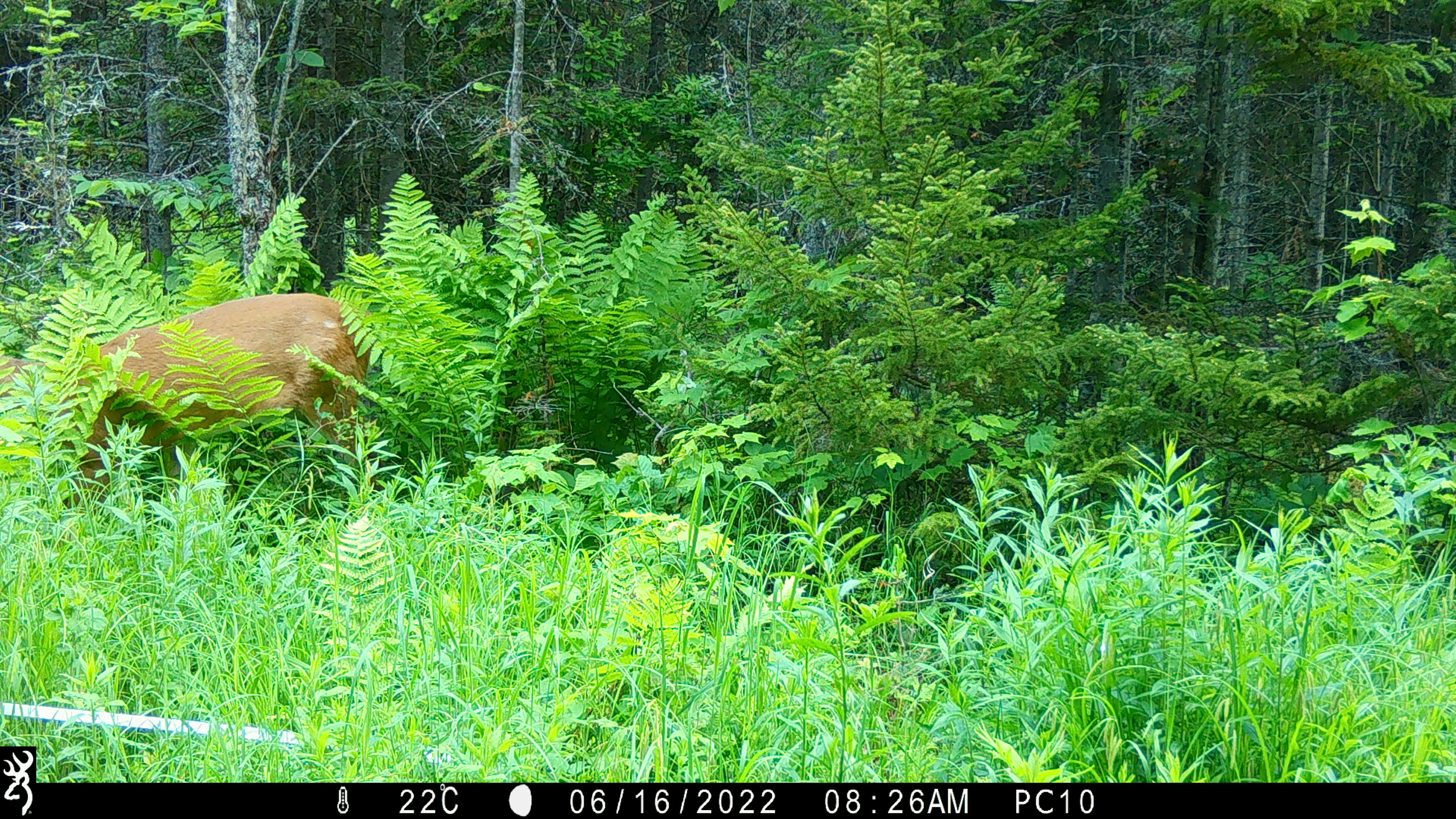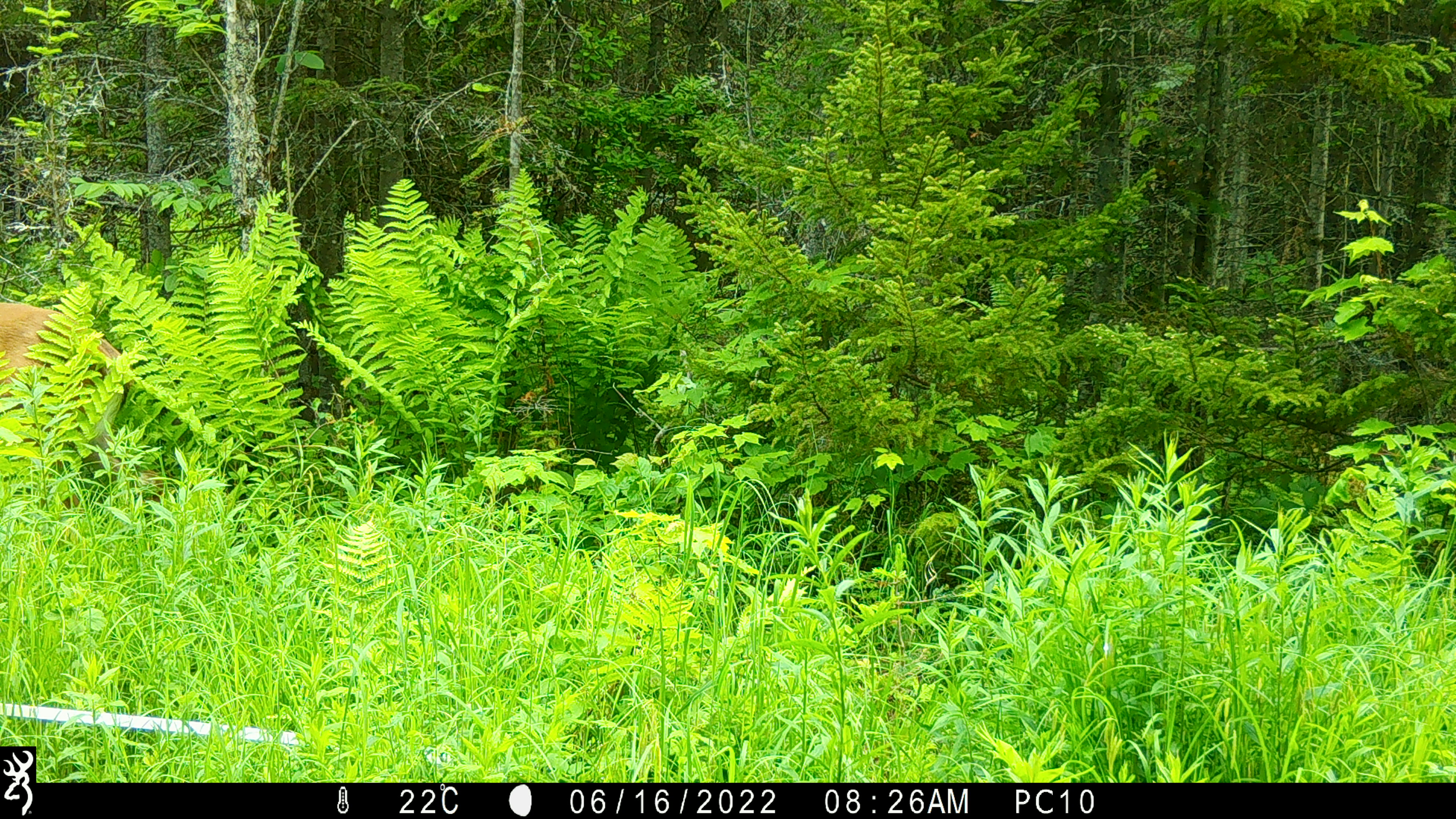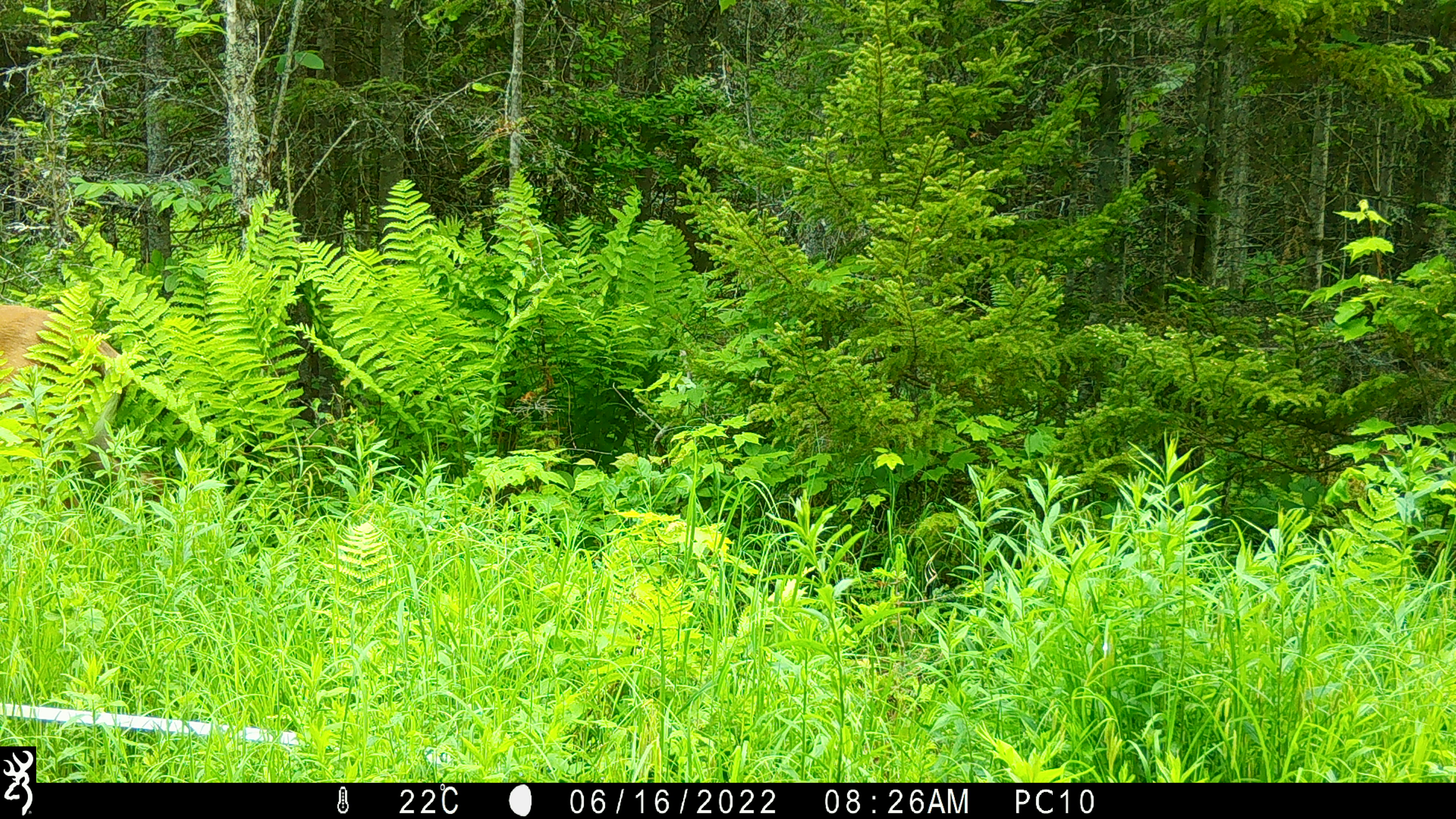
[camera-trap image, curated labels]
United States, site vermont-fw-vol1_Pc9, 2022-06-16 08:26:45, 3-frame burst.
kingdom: Animalia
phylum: Chordata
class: Mammalia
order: Artiodactyla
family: Cervidae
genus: Odocoileus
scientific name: Odocoileus virginianus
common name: white-tailed deer